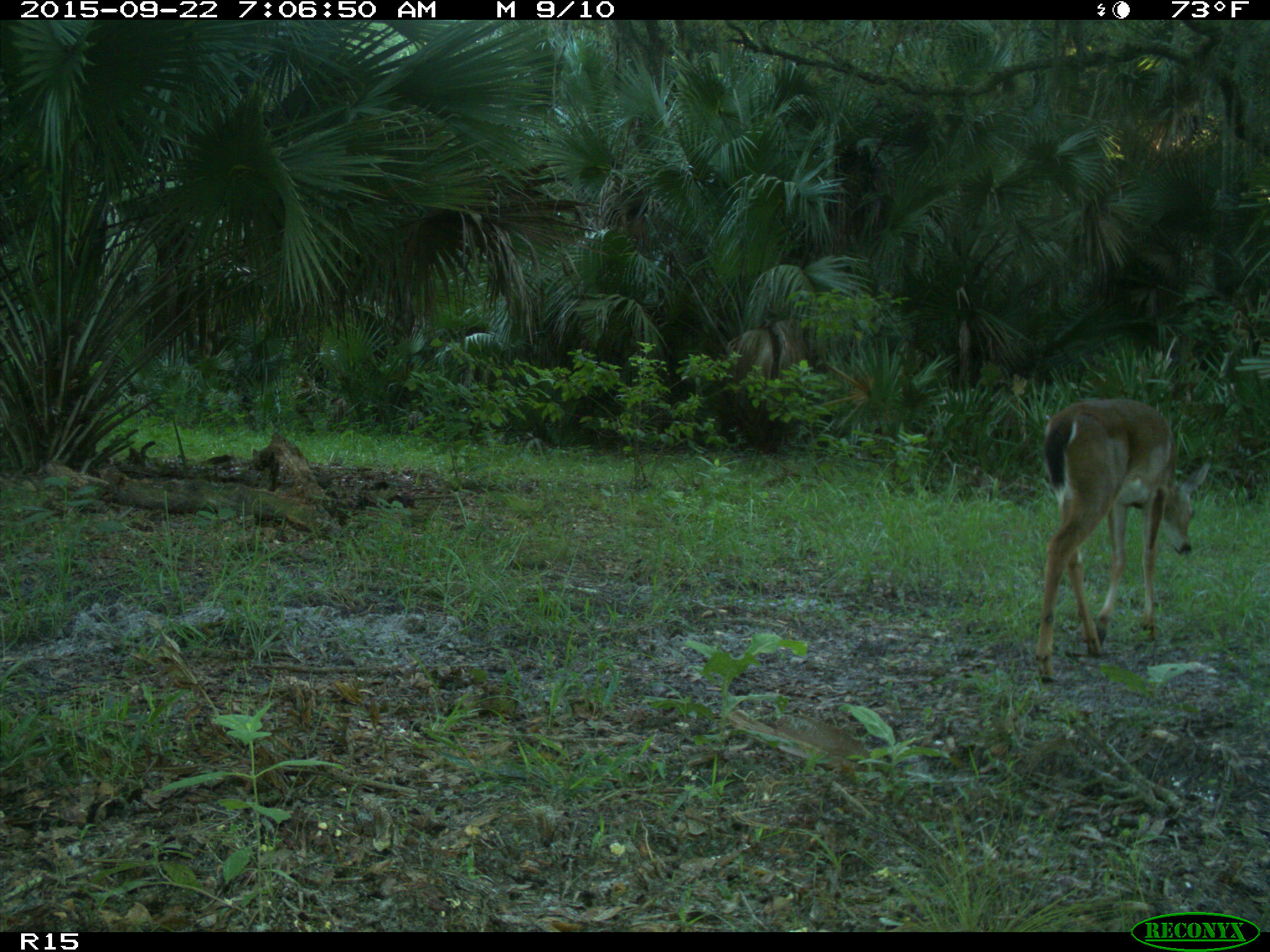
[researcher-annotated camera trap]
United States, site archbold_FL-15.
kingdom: Animalia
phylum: Chordata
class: Mammalia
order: Artiodactyla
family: Cervidae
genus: Odocoileus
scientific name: Odocoileus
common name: deer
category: unidentified deer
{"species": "unidentified deer (deer) (Odocoileus)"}